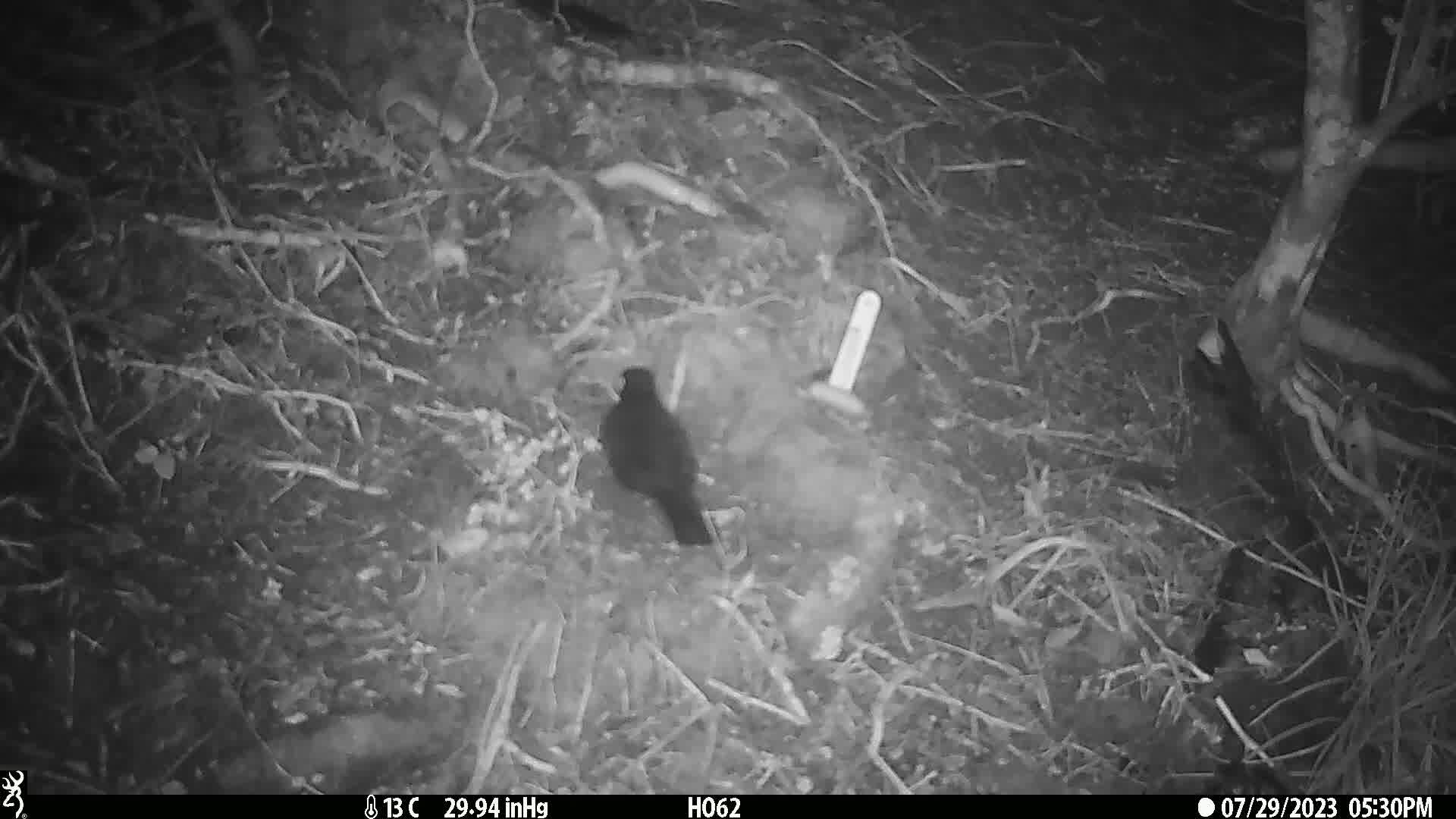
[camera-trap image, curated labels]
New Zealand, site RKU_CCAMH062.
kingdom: Animalia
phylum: Chordata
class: Aves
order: Passeriformes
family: Turdidae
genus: Turdus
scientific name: Turdus merula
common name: eurasian blackbird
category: blackbird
Blackbird (eurasian blackbird) (Turdus merula).